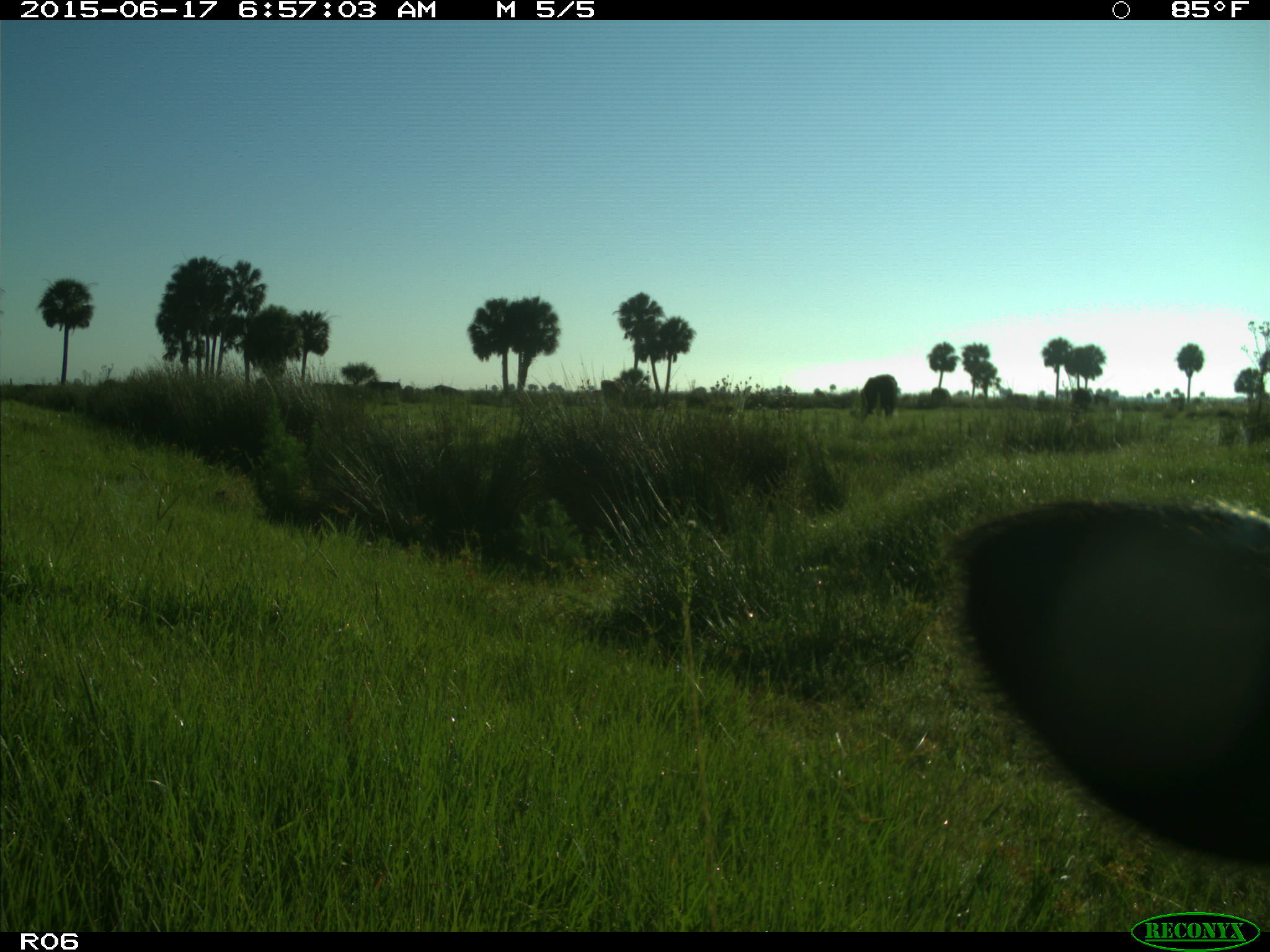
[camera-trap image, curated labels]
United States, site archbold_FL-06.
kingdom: Animalia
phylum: Chordata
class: Mammalia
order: Artiodactyla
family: Bovidae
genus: Bos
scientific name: Bos taurus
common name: domestic cow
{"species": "Bos taurus (domestic cow)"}